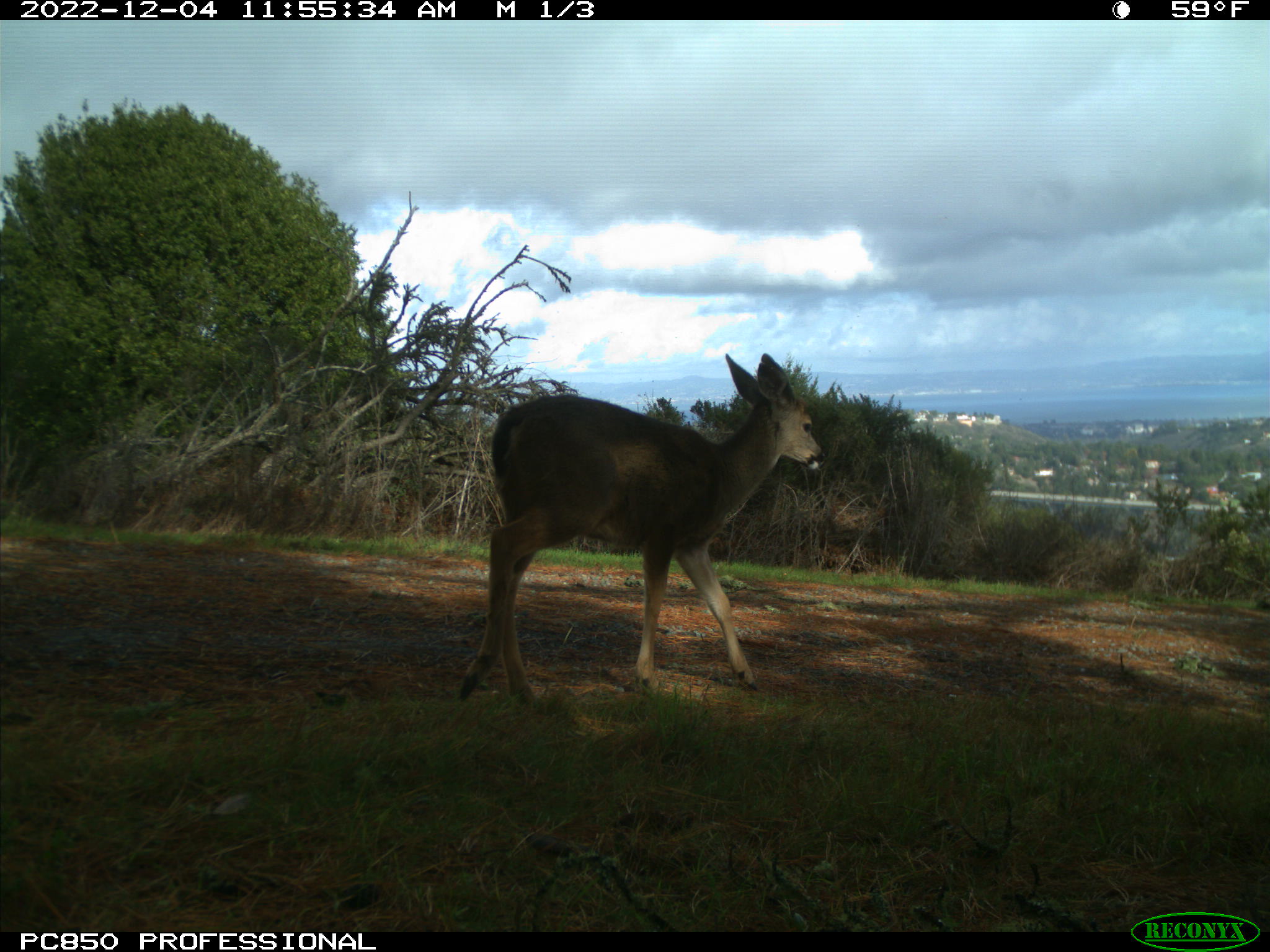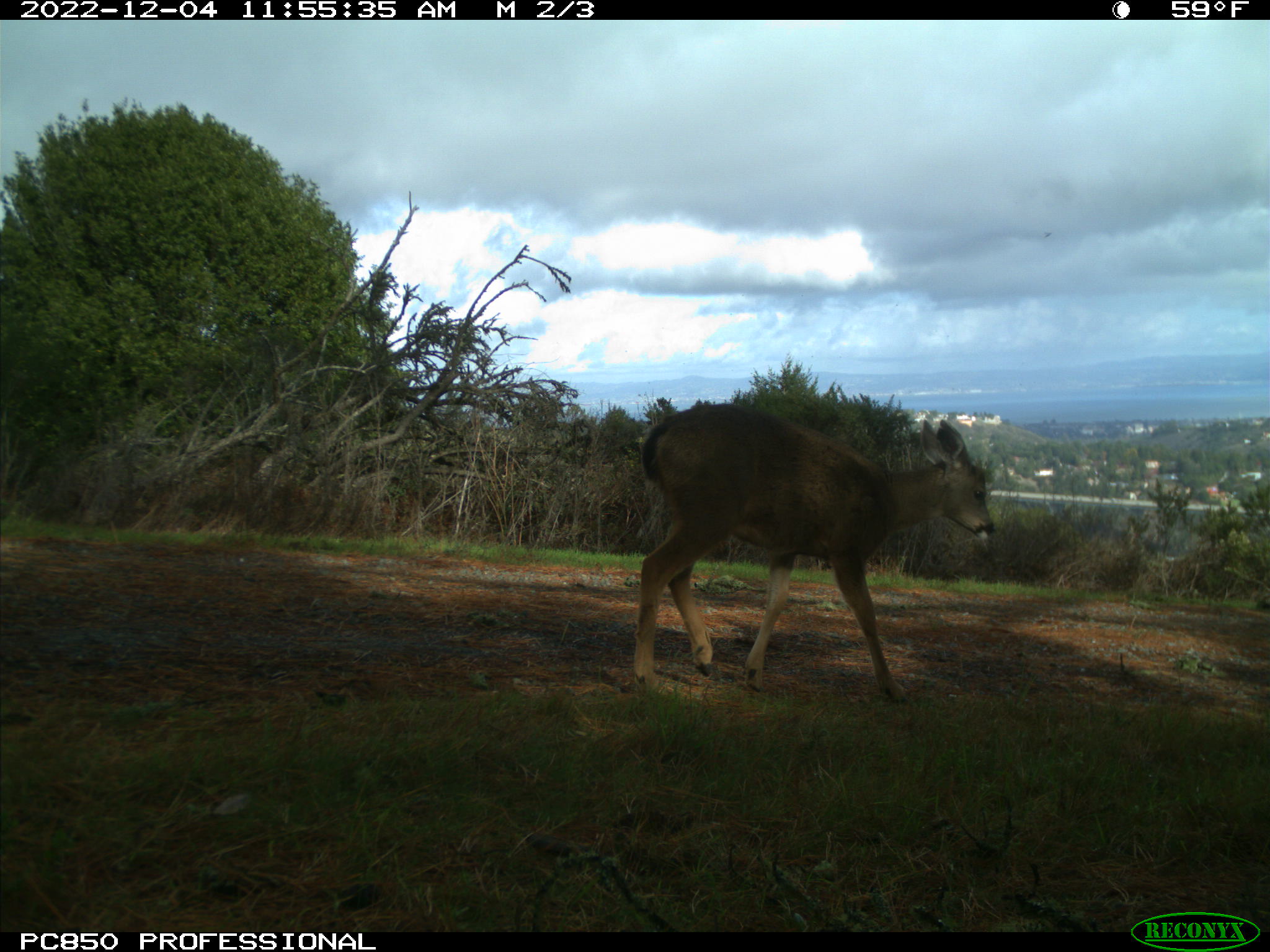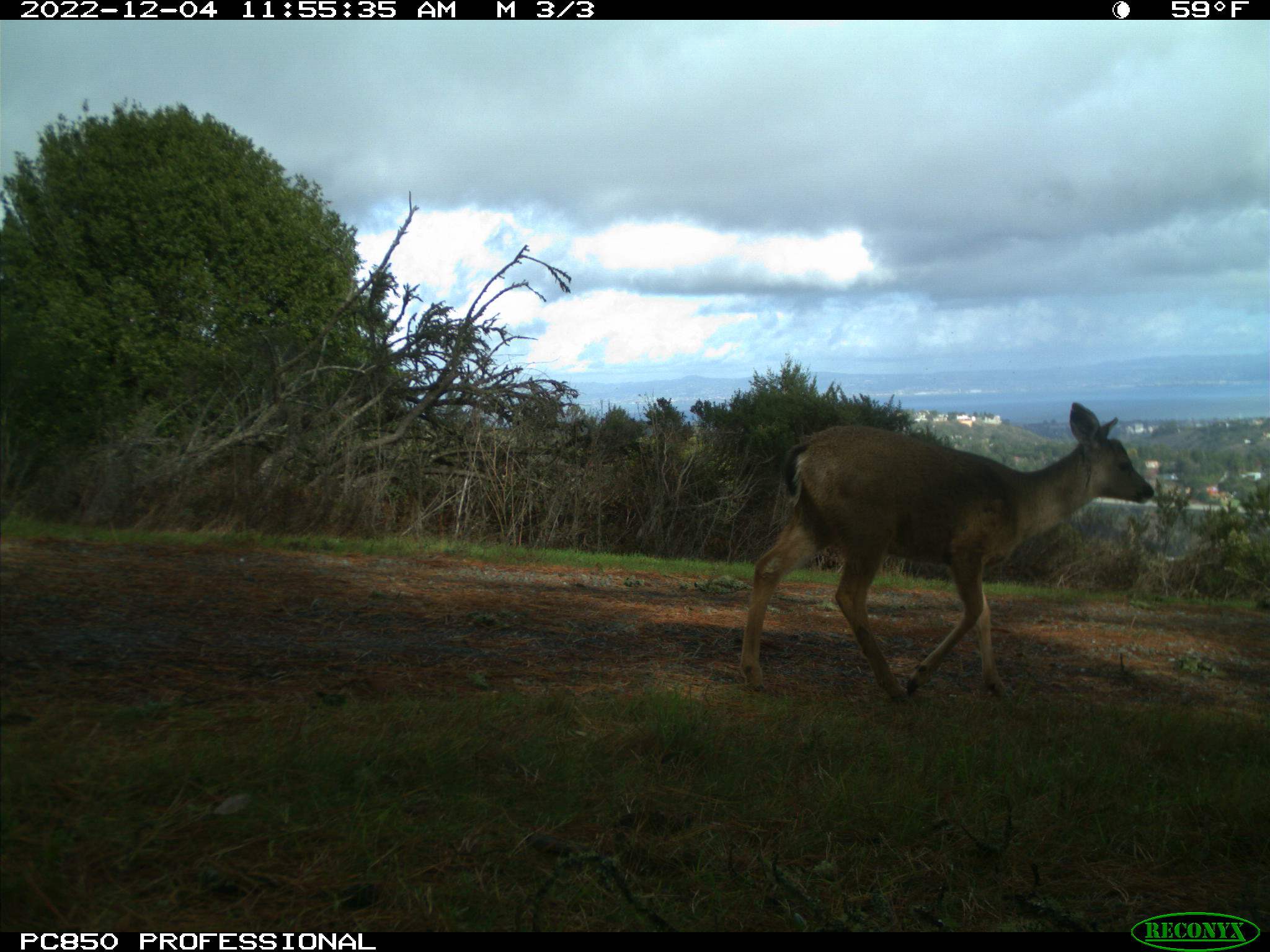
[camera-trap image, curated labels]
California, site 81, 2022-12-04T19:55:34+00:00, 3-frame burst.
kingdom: Animalia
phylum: Chordata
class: Mammalia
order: Artiodactyla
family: Cervidae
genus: Odocoileus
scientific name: Odocoileus hemionus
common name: mule deer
Mule deer (Odocoileus hemionus).